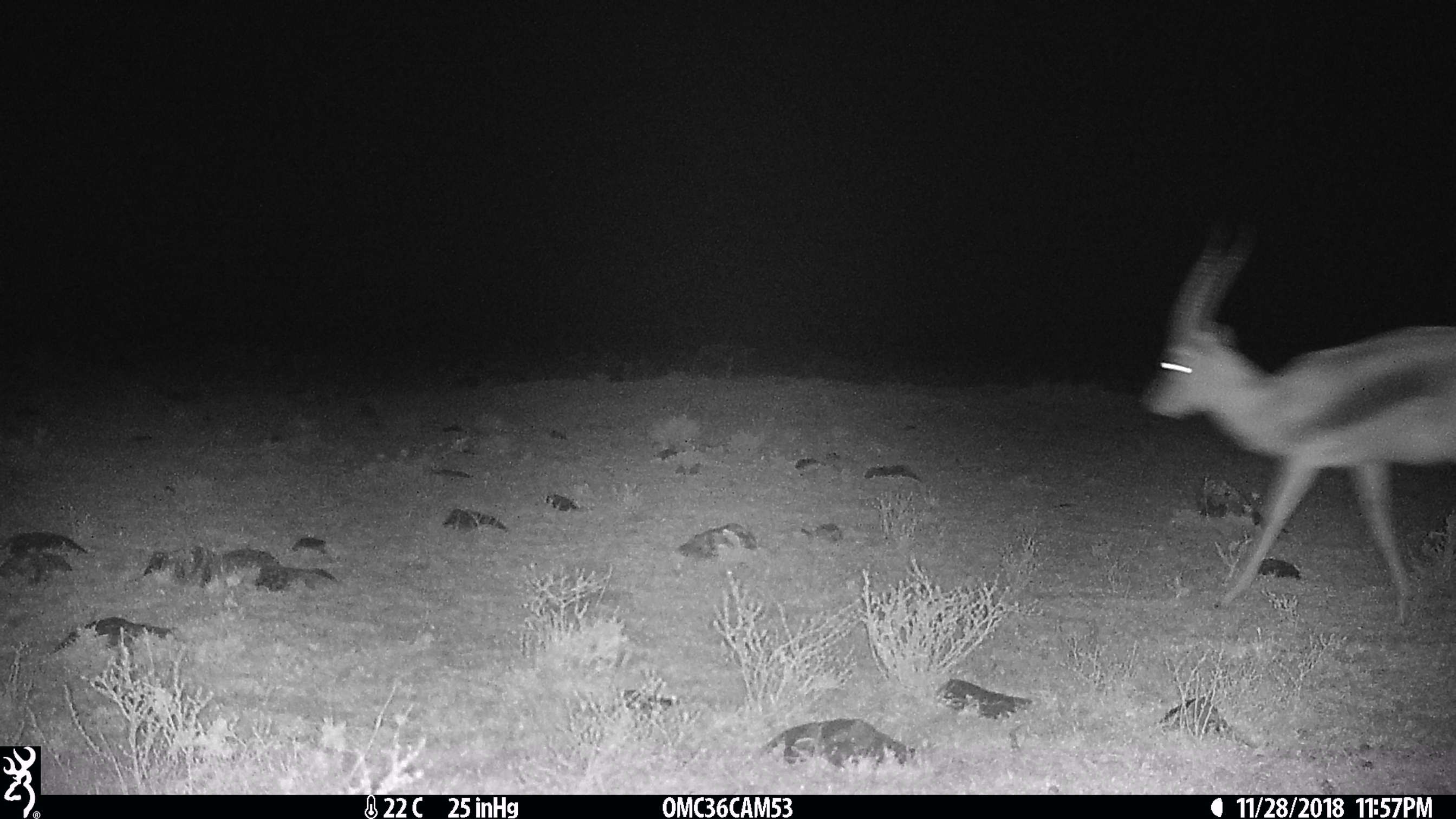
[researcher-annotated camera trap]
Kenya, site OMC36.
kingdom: Animalia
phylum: Chordata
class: Mammalia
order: Artiodactyla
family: Bovidae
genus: Eudorcas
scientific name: Eudorcas thomsonii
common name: thomon's gazelle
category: gazelle thomsons